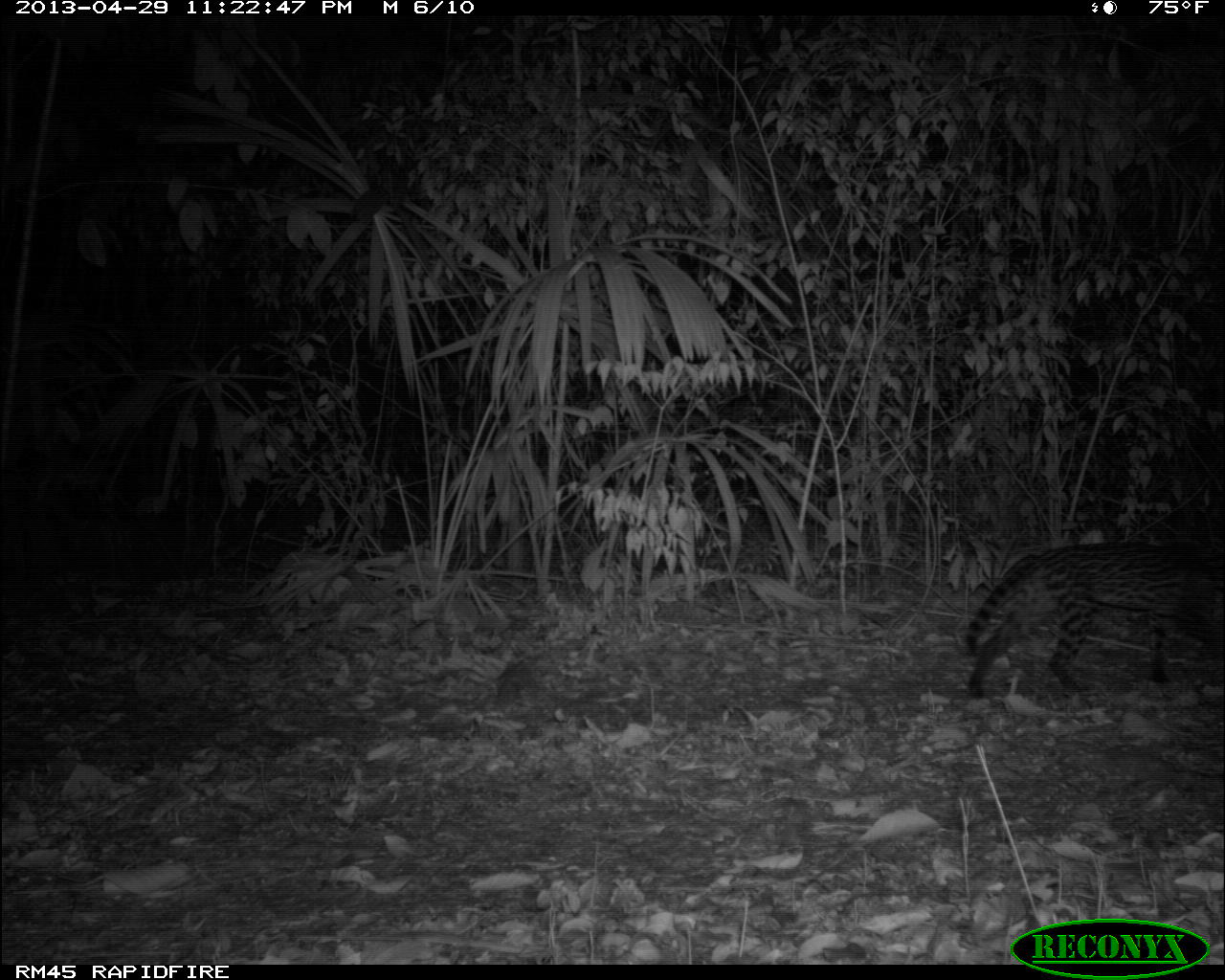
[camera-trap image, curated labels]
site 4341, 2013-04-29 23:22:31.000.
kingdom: Animalia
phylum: Chordata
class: Mammalia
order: Carnivora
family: Felidae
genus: Leopardus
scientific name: Leopardus pardalis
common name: ocelot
Leopardus pardalis (ocelot), count 1.